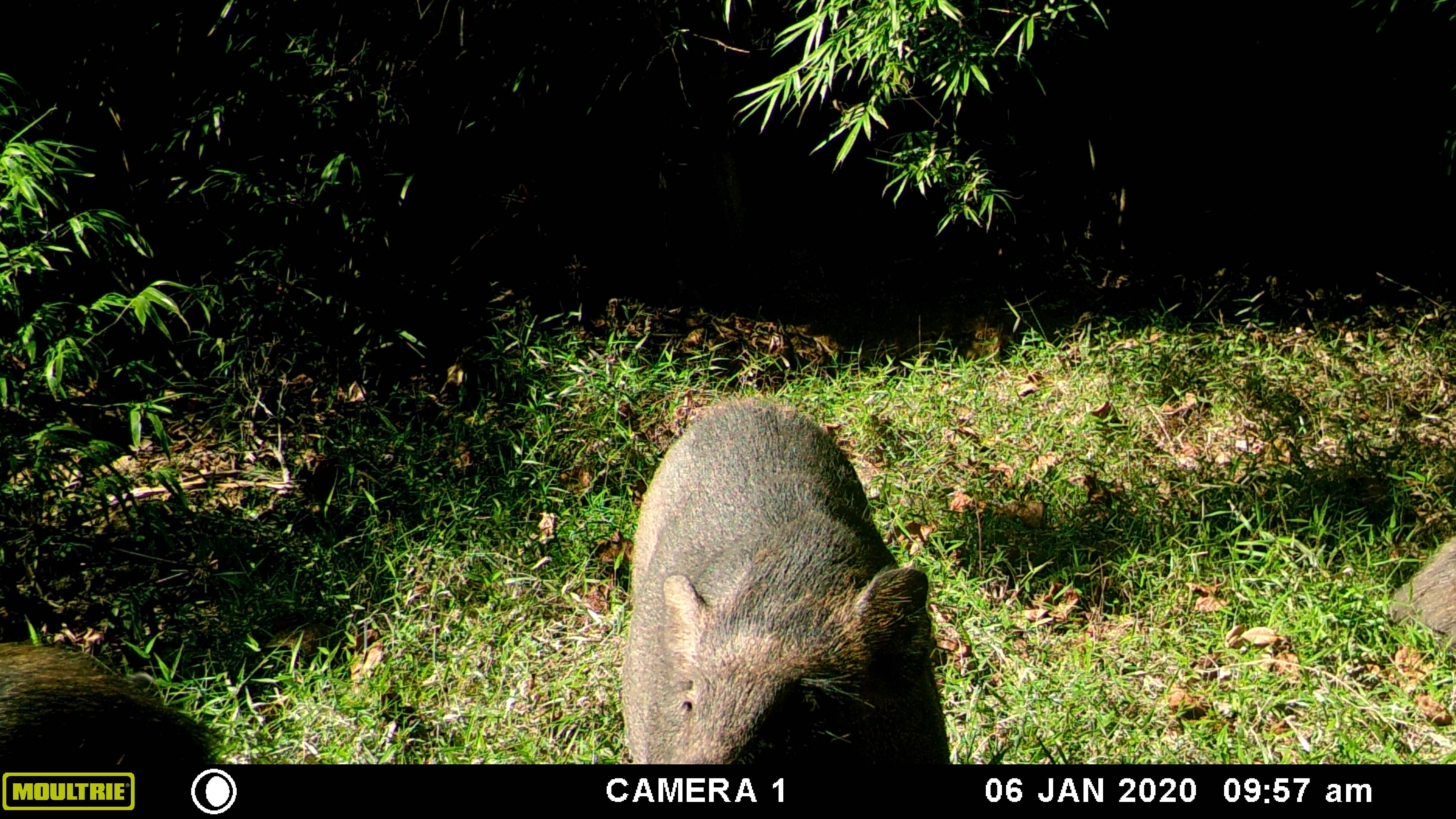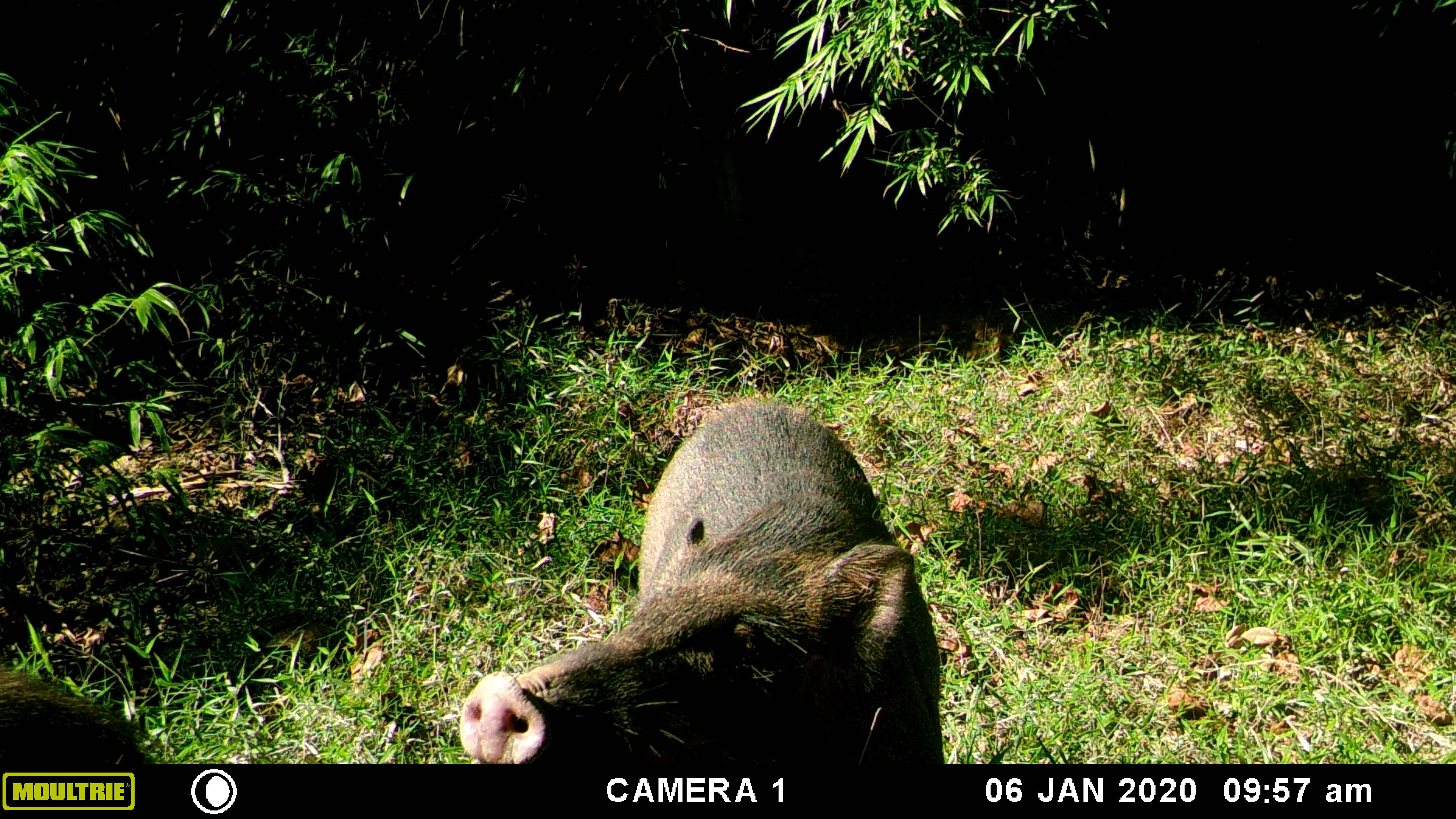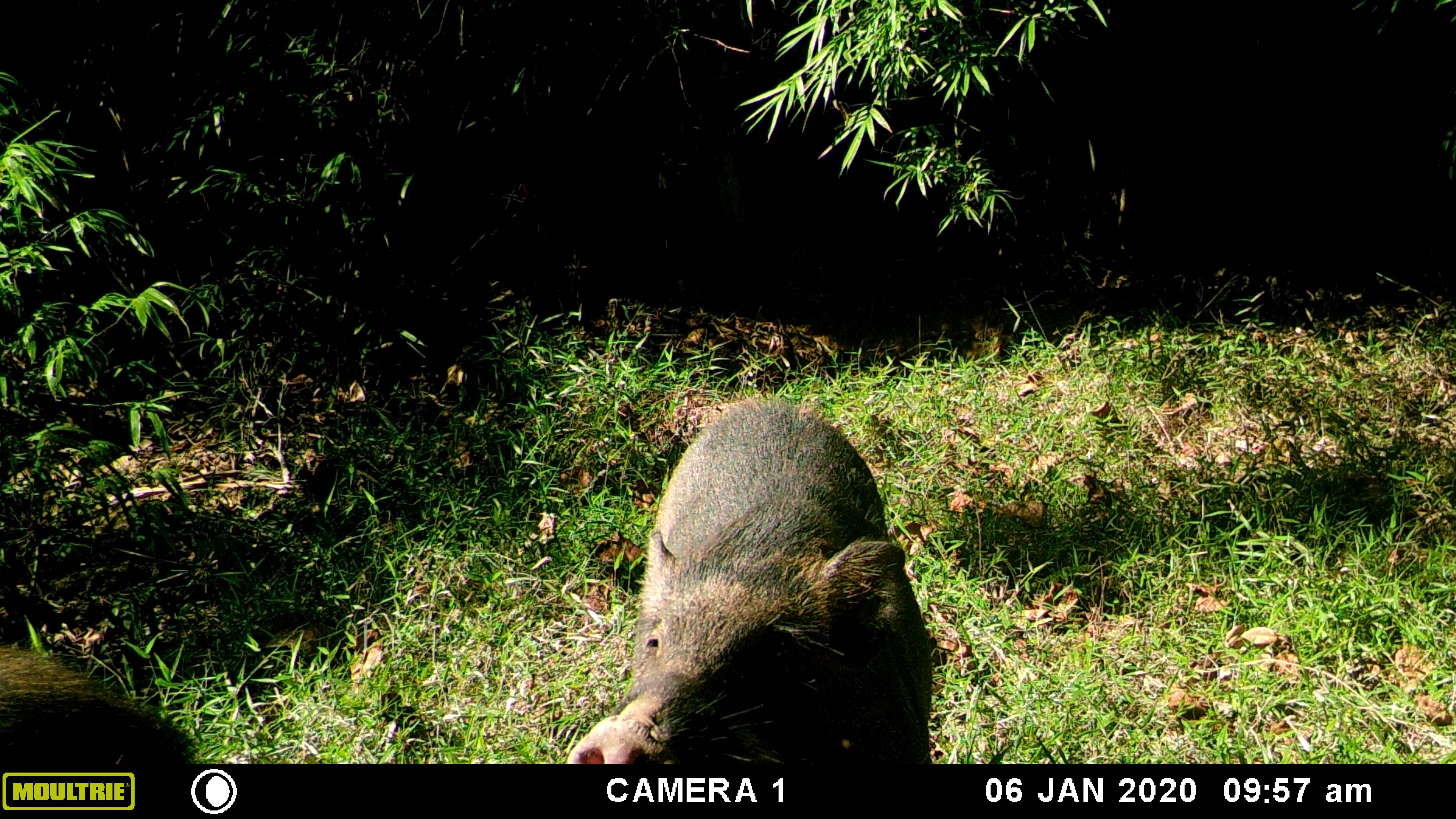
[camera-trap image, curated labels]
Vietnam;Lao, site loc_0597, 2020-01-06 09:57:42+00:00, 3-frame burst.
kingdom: Animalia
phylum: Chordata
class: Mammalia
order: Artiodactyla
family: Suidae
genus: Sus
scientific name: Sus scrofa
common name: eurasian wild pig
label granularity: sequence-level